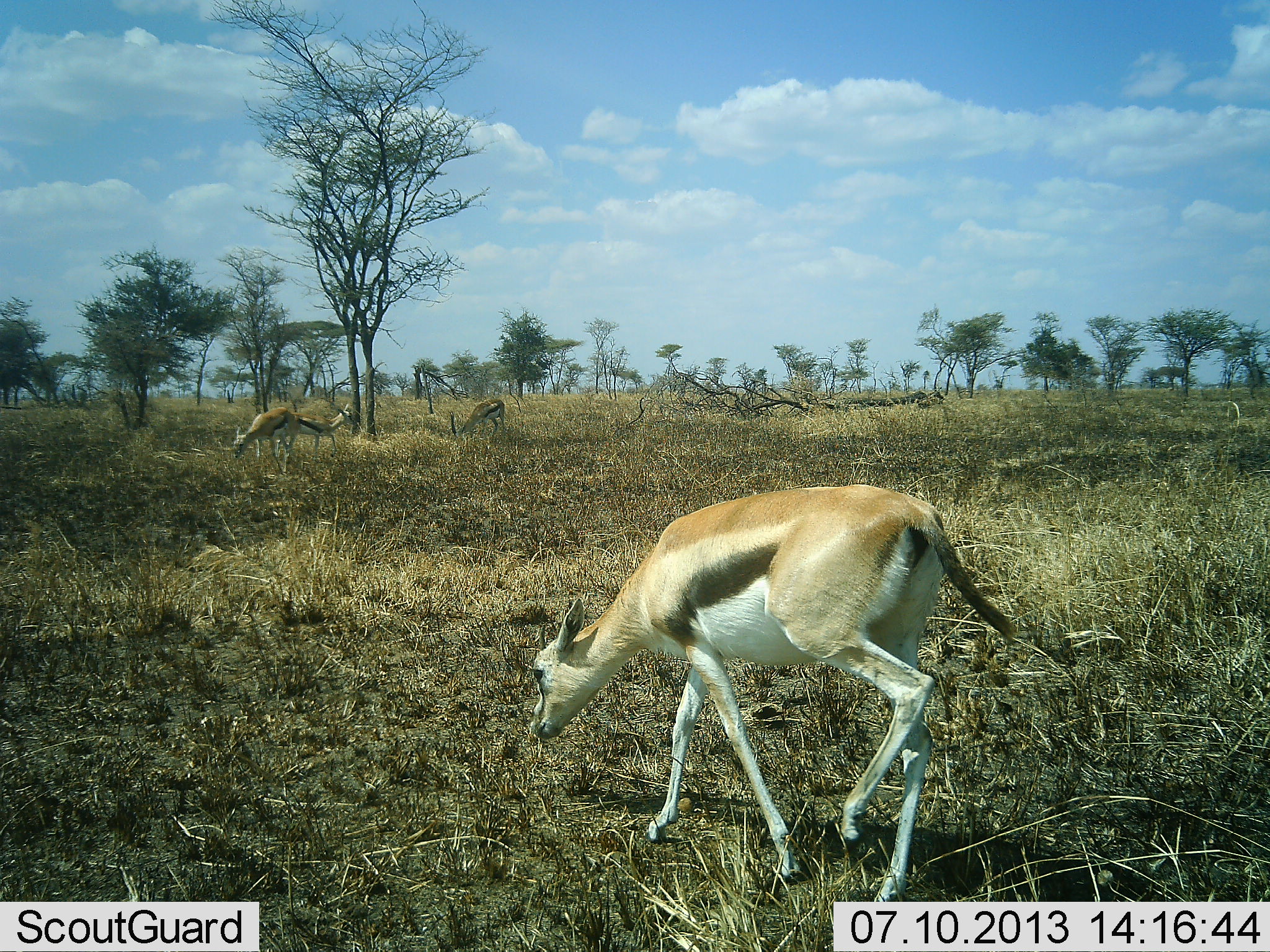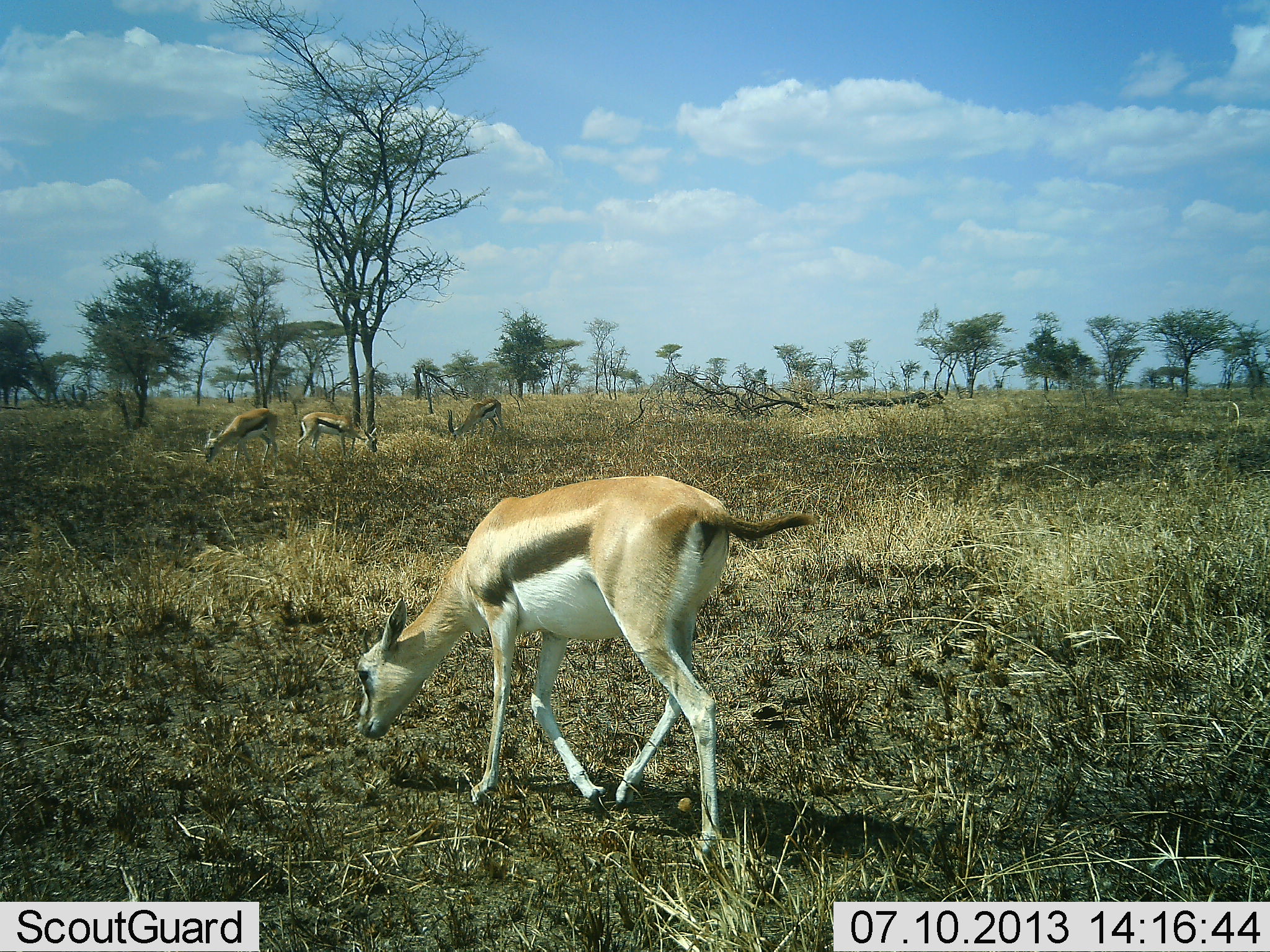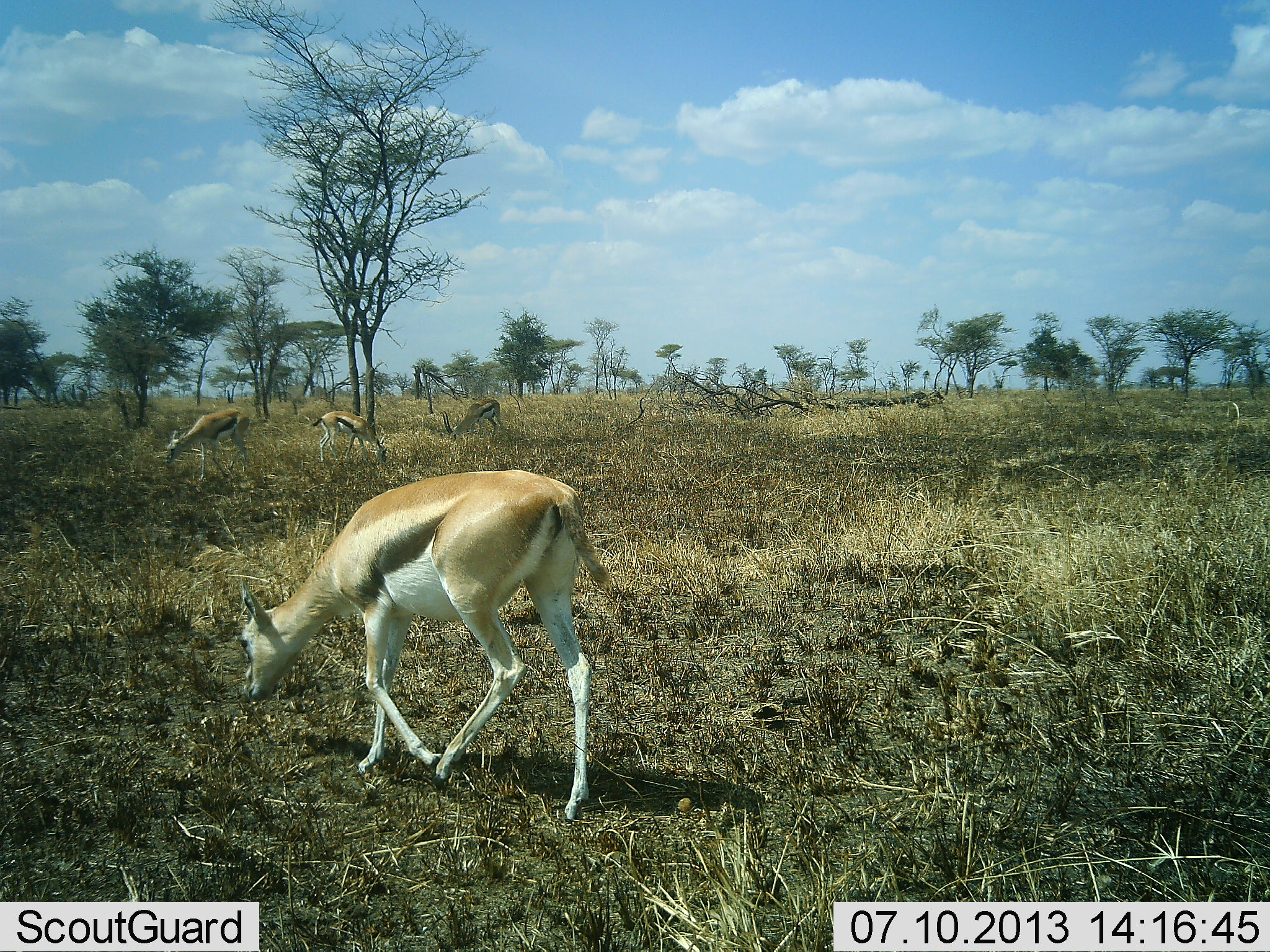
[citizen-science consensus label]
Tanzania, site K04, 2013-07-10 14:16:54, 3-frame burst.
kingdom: Animalia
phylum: Chordata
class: Mammalia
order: Artiodactyla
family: Bovidae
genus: Eudorcas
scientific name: Eudorcas thomsonii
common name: thomson's gazelle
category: gazellethomsons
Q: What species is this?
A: Gazellethomsons (thomson's gazelle) (Eudorcas thomsonii).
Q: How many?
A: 4.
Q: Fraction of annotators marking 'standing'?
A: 10%.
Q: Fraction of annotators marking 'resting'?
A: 0%.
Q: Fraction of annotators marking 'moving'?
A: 40%.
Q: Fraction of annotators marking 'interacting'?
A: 0%.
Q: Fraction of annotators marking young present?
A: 0%.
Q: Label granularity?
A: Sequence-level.